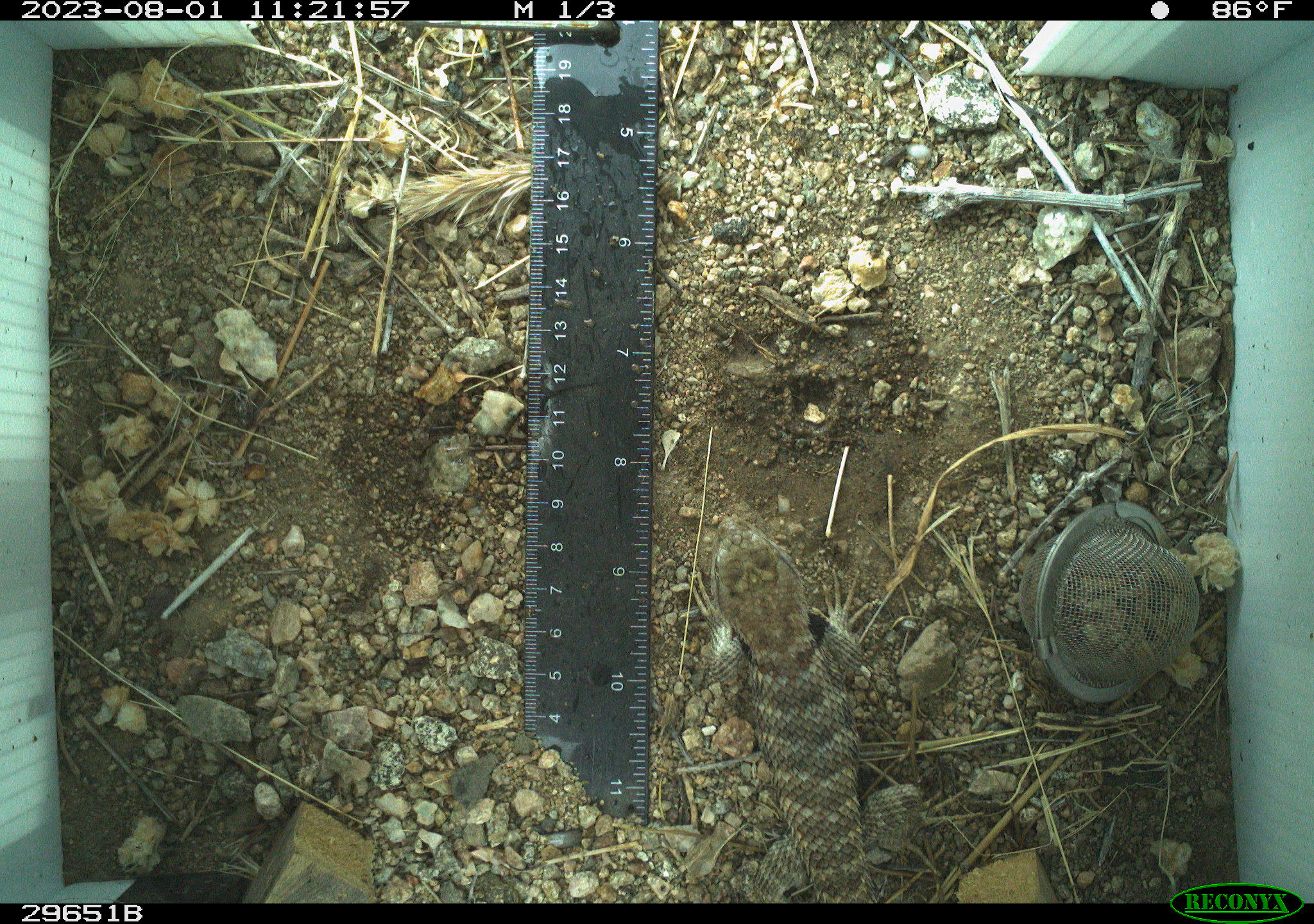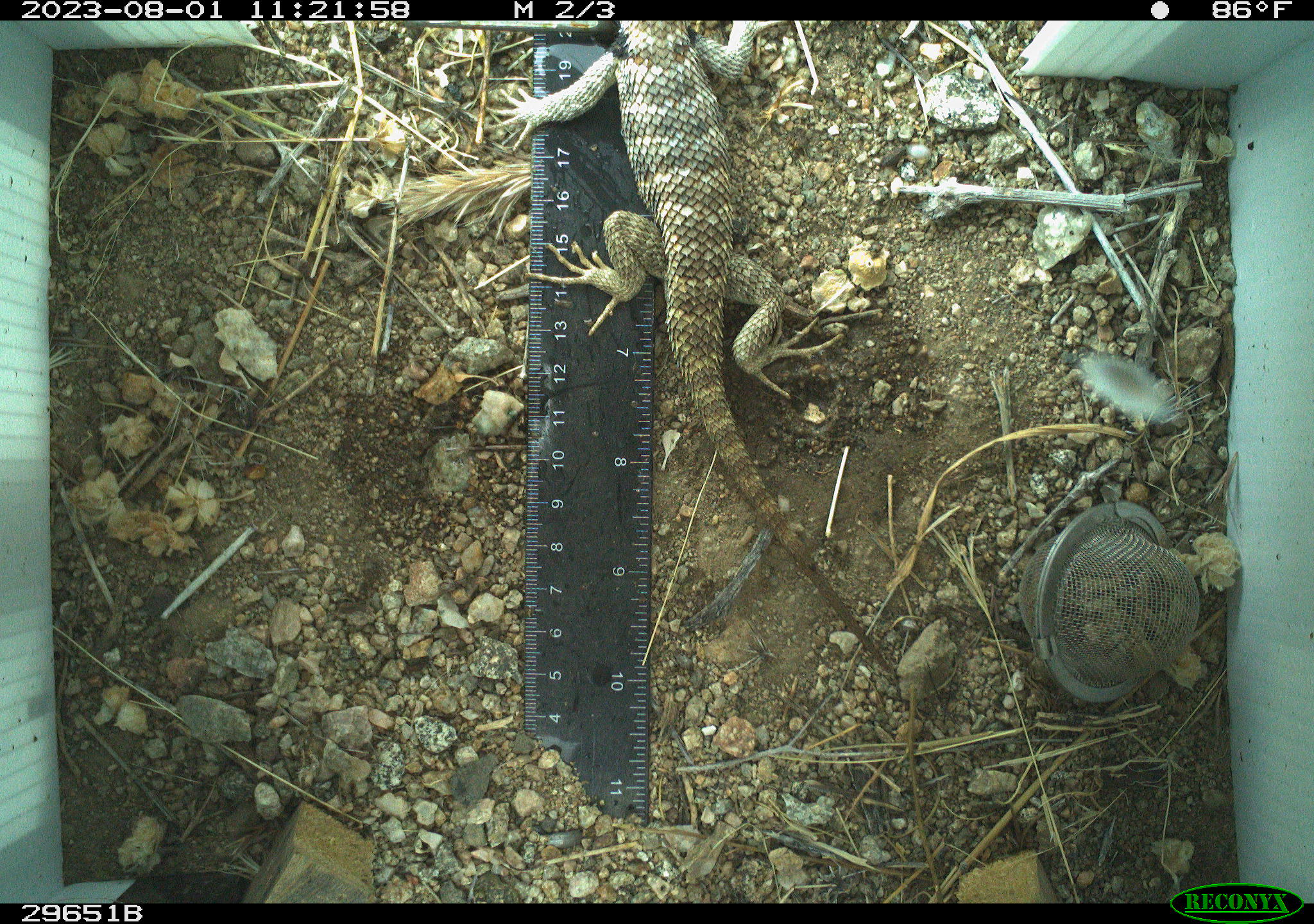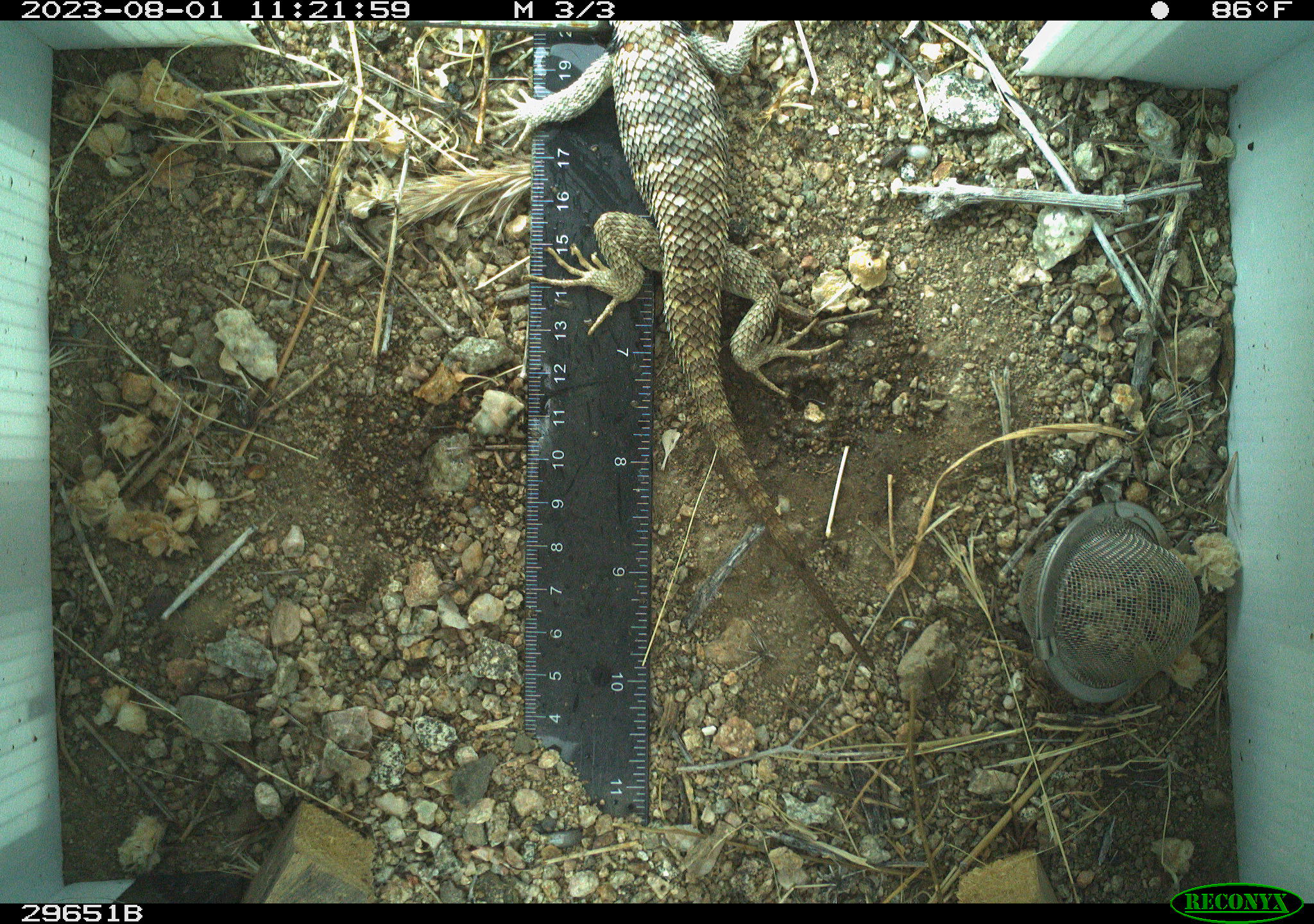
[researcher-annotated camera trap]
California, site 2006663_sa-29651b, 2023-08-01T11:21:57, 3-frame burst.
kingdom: Animalia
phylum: Chordata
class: Reptilia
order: Squamata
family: Phrynosomatidae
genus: Sceloporus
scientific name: Sceloporus uniformis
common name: yellow-backed spiny lizard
Yellow-backed spiny lizard (Sceloporus uniformis).